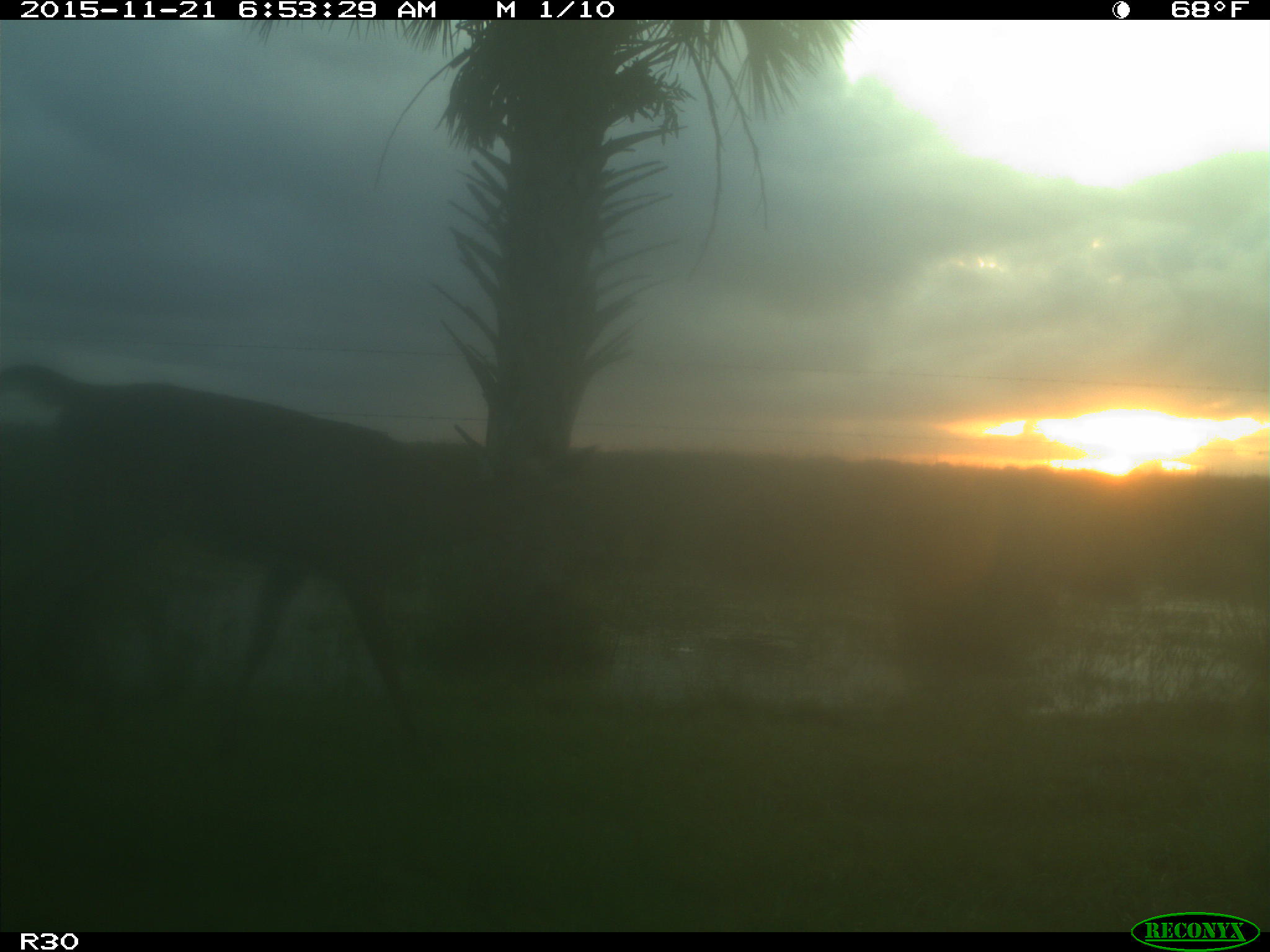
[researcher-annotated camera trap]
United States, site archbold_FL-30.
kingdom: Animalia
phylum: Chordata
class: Mammalia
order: Artiodactyla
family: Cervidae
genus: Odocoileus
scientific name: Odocoileus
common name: deer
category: unidentified deer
Unidentified deer (deer) (Odocoileus).